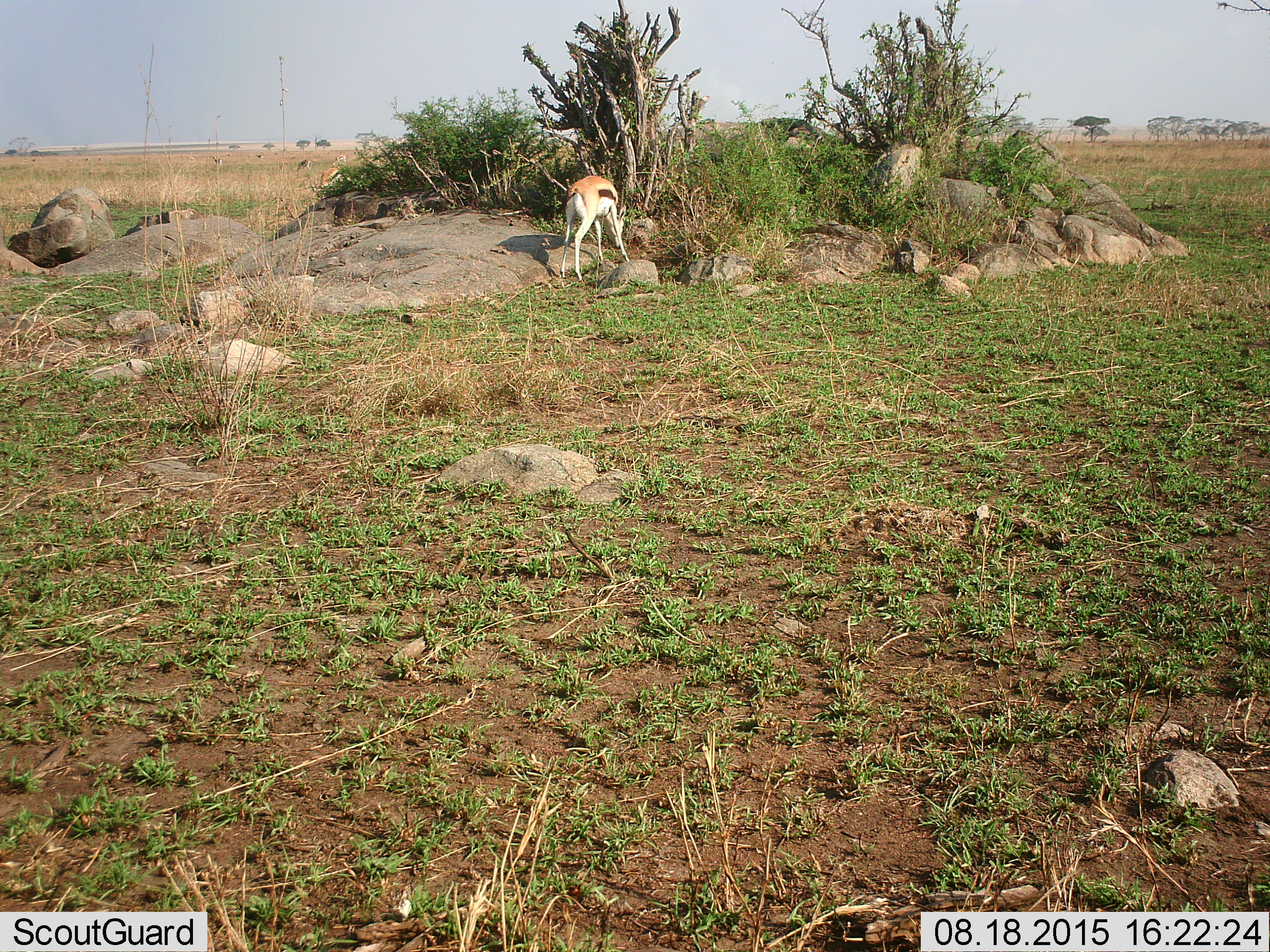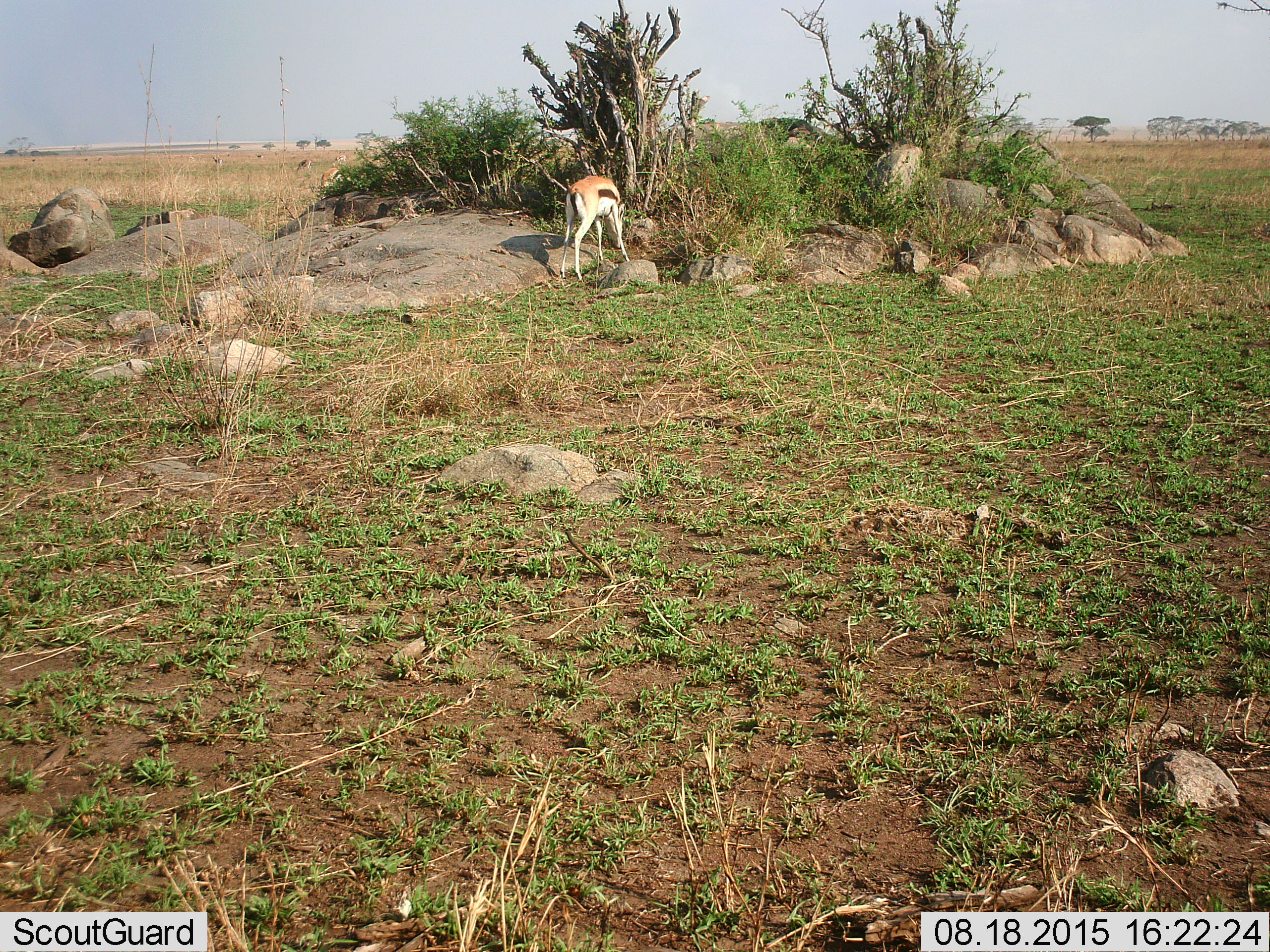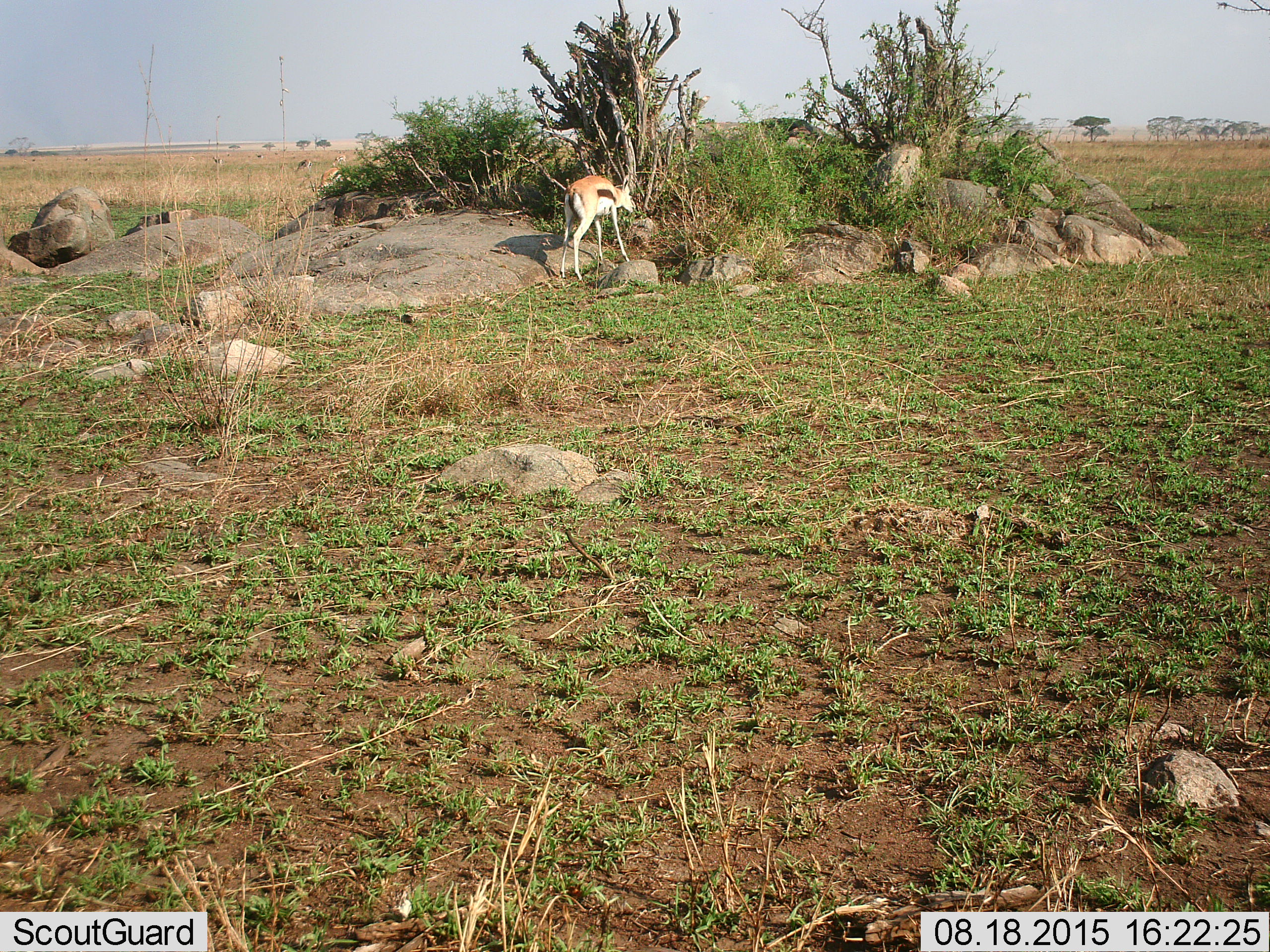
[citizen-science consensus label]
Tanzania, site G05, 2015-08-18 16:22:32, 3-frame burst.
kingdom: Animalia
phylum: Chordata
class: Mammalia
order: Artiodactyla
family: Bovidae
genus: Eudorcas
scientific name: Eudorcas thomsonii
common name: thomson's gazelle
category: gazellethomsons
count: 6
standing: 67%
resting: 6%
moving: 17%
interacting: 6%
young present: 0%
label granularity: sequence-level